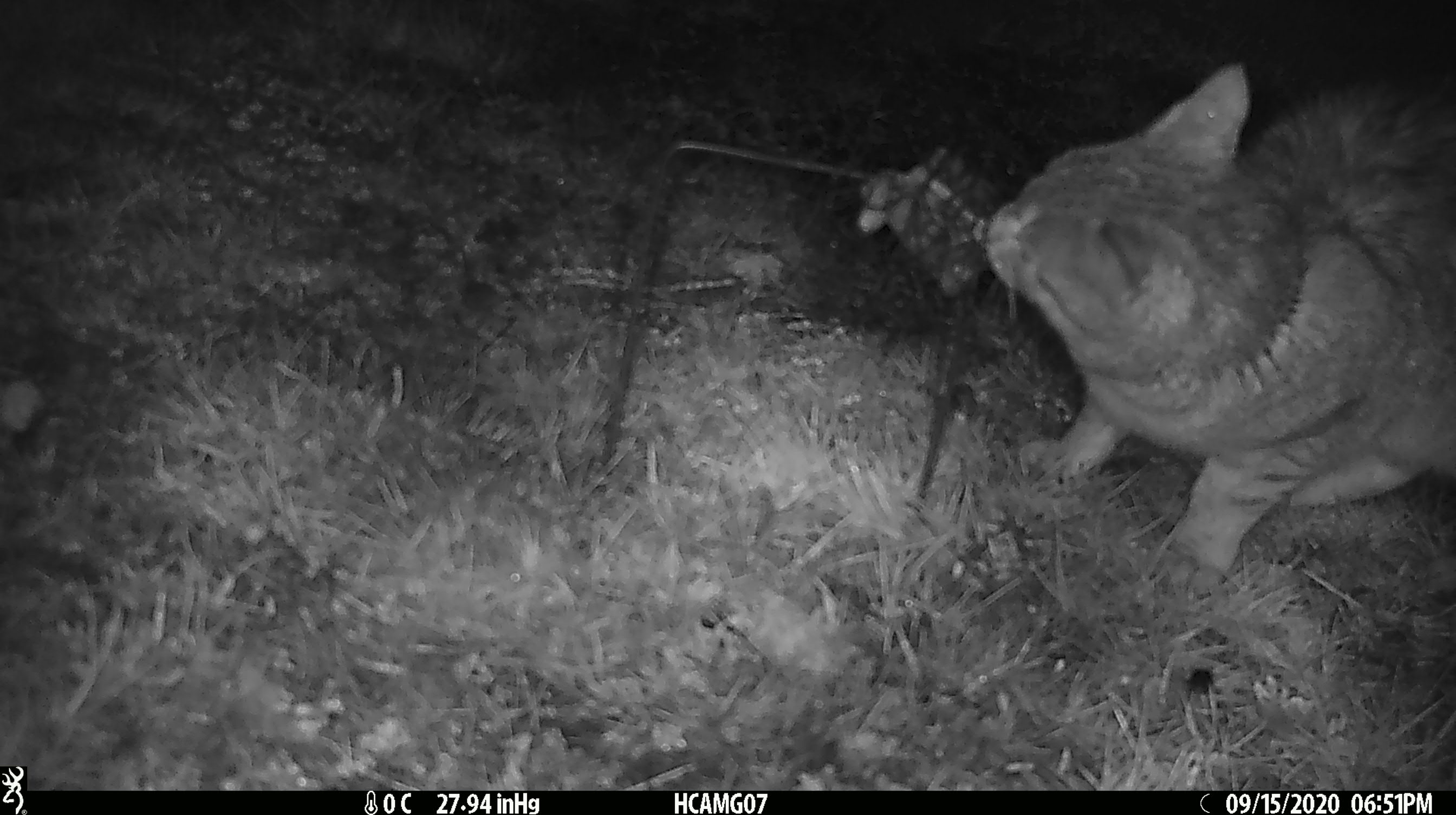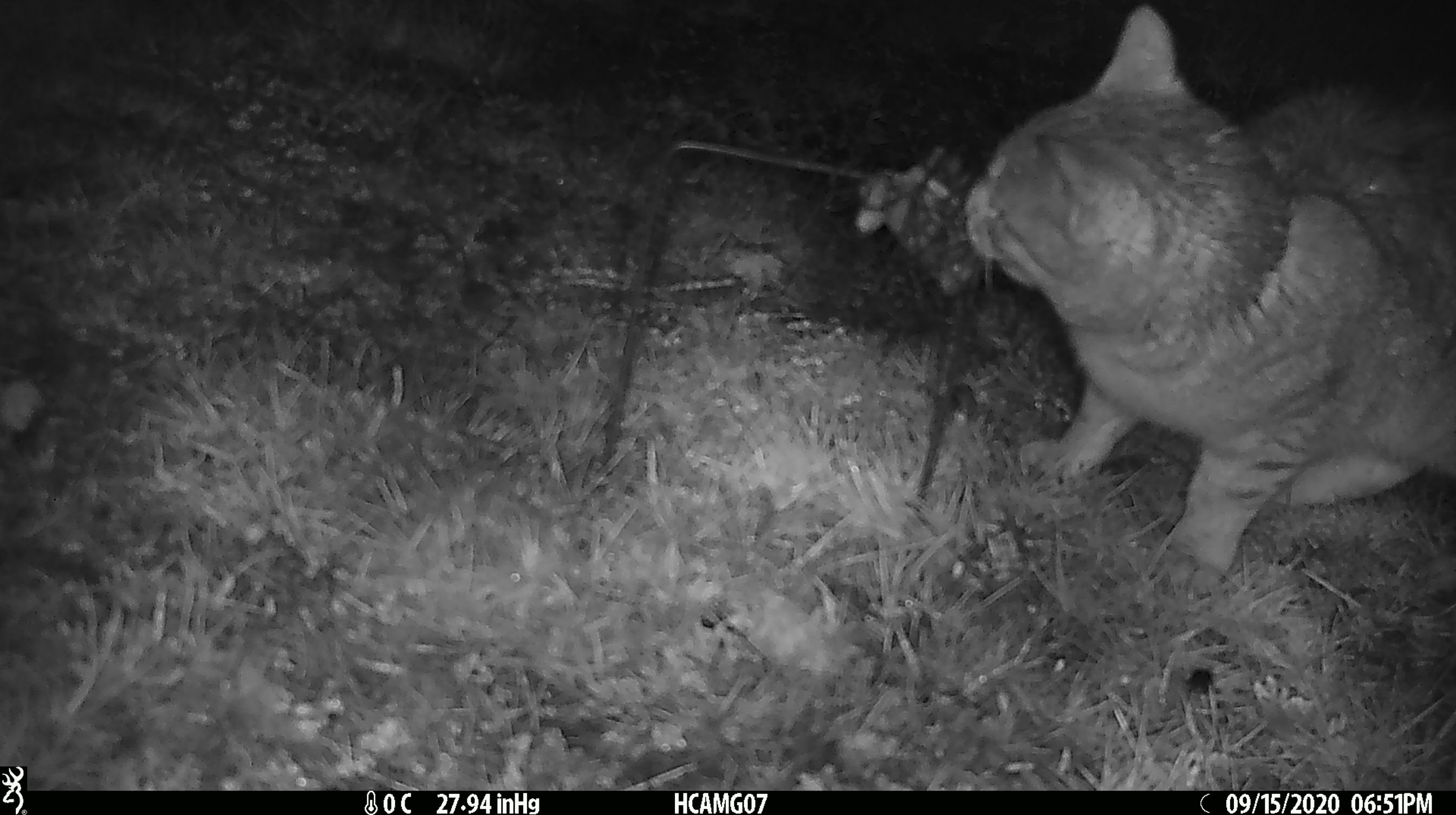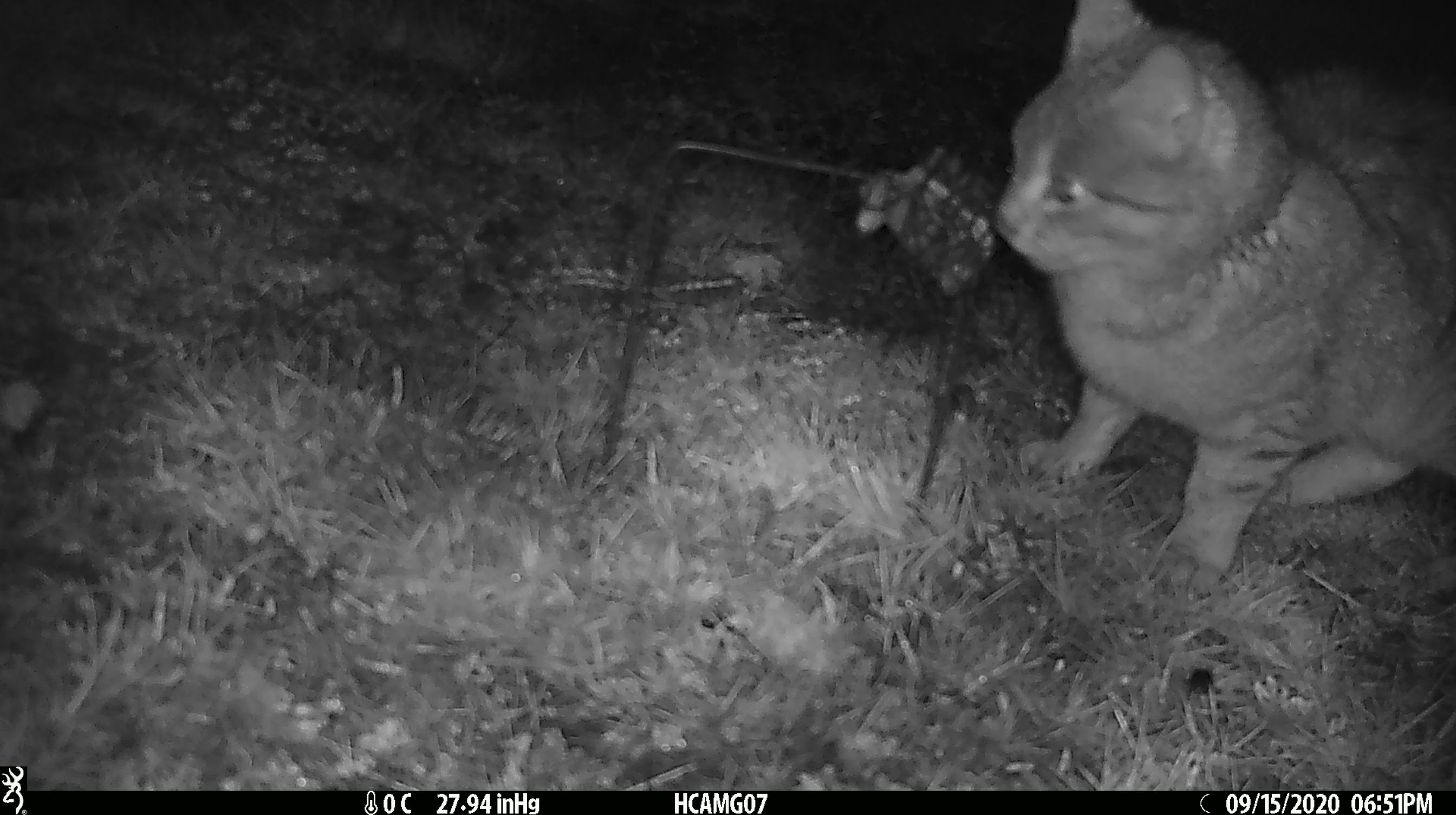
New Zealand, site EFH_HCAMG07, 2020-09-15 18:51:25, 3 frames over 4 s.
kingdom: Animalia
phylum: Chordata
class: Mammalia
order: Carnivora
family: Felidae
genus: Felis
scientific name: Felis catus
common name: domestic cat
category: cat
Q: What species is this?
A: Cat (domestic cat) (Felis catus).